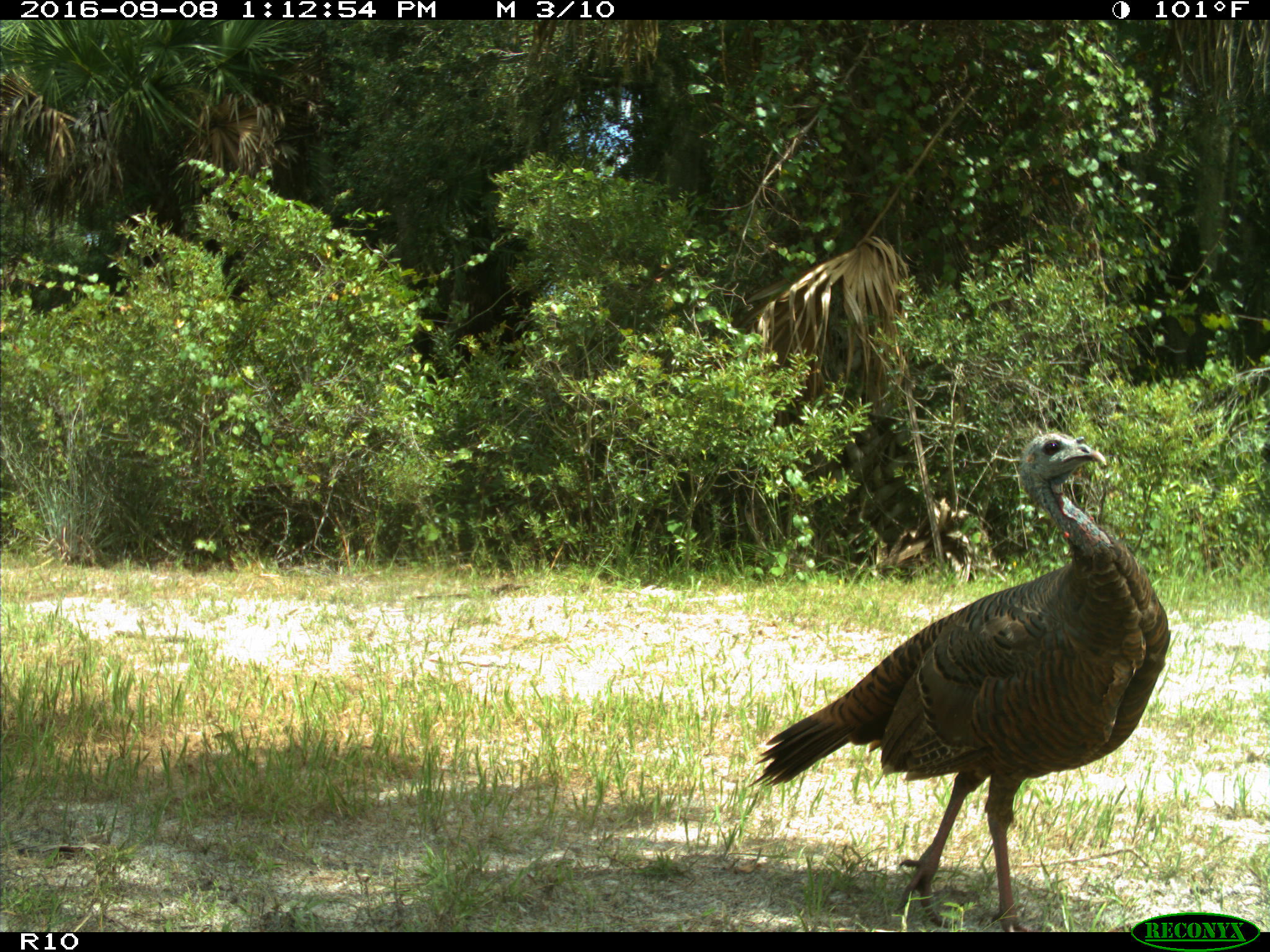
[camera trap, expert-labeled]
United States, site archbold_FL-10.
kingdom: Animalia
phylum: Chordata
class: Aves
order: Galliformes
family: Phasianidae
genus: Meleagris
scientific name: Meleagris gallopavo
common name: wild turkey